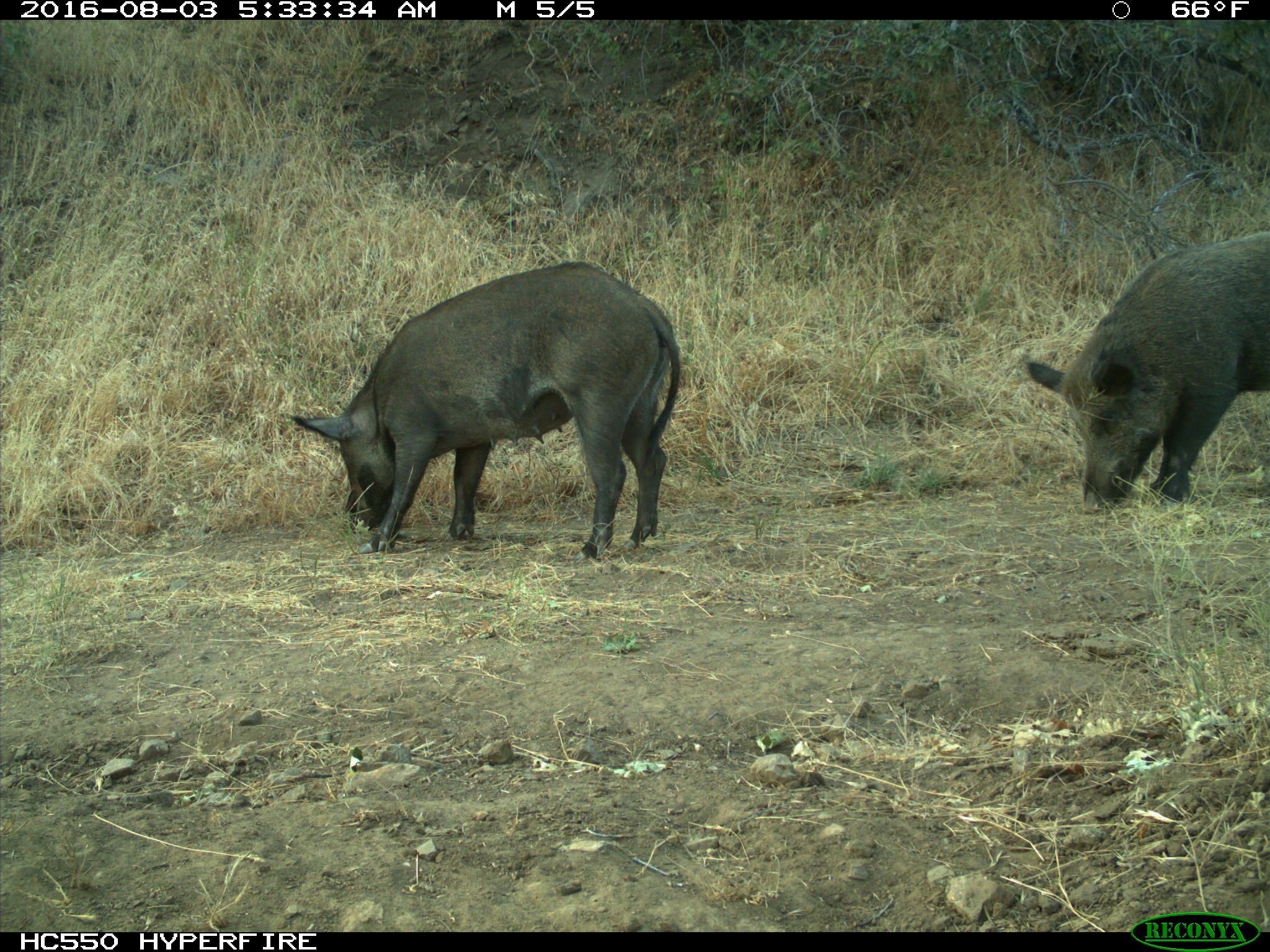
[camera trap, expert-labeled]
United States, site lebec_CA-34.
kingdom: Animalia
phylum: Chordata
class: Mammalia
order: Artiodactyla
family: Suidae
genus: Sus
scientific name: Sus scrofa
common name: wild boar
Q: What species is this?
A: Sus scrofa (wild boar).